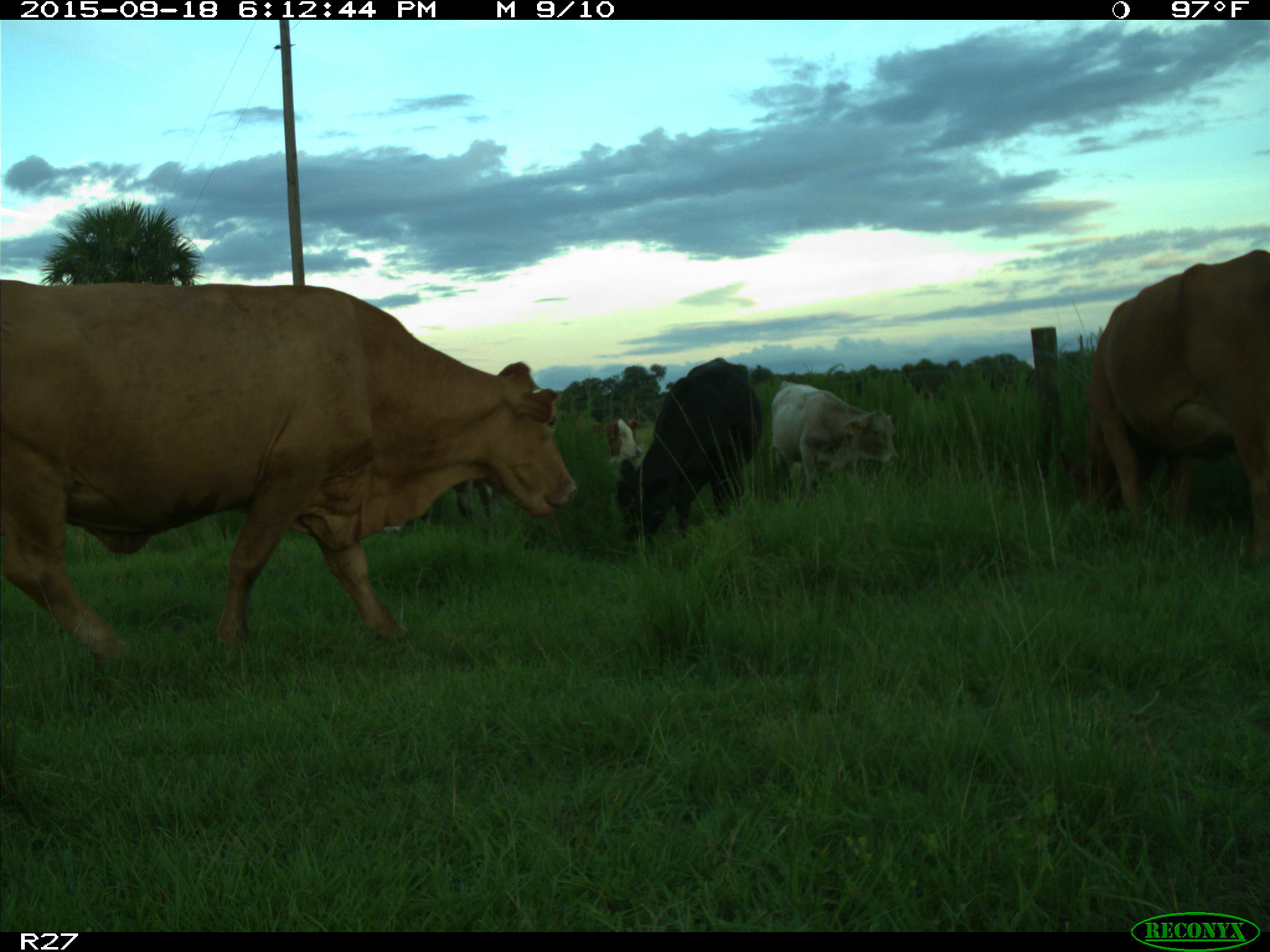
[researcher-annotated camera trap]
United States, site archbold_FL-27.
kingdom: Animalia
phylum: Chordata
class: Mammalia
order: Artiodactyla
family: Bovidae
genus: Bos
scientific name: Bos taurus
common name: domestic cow